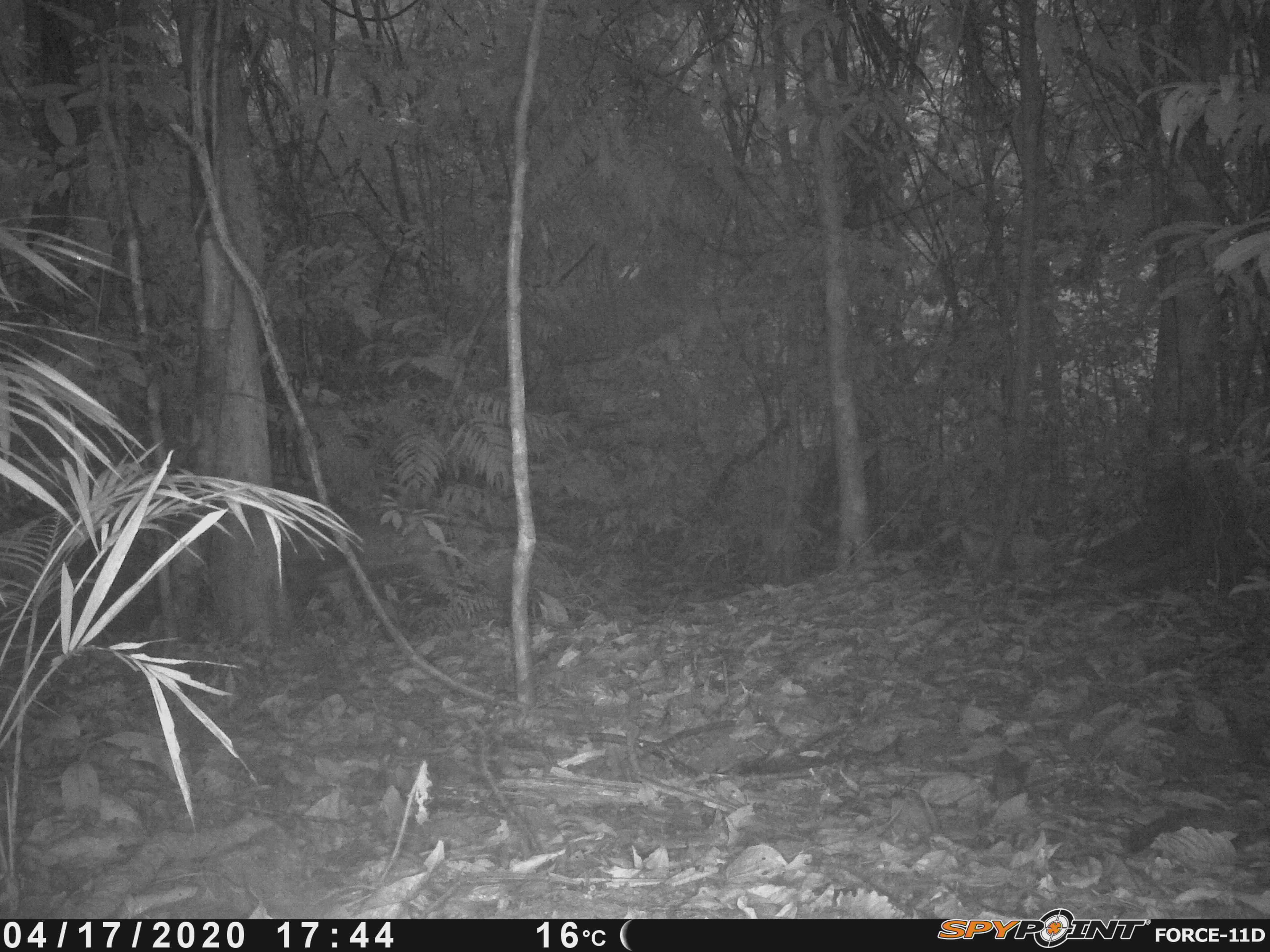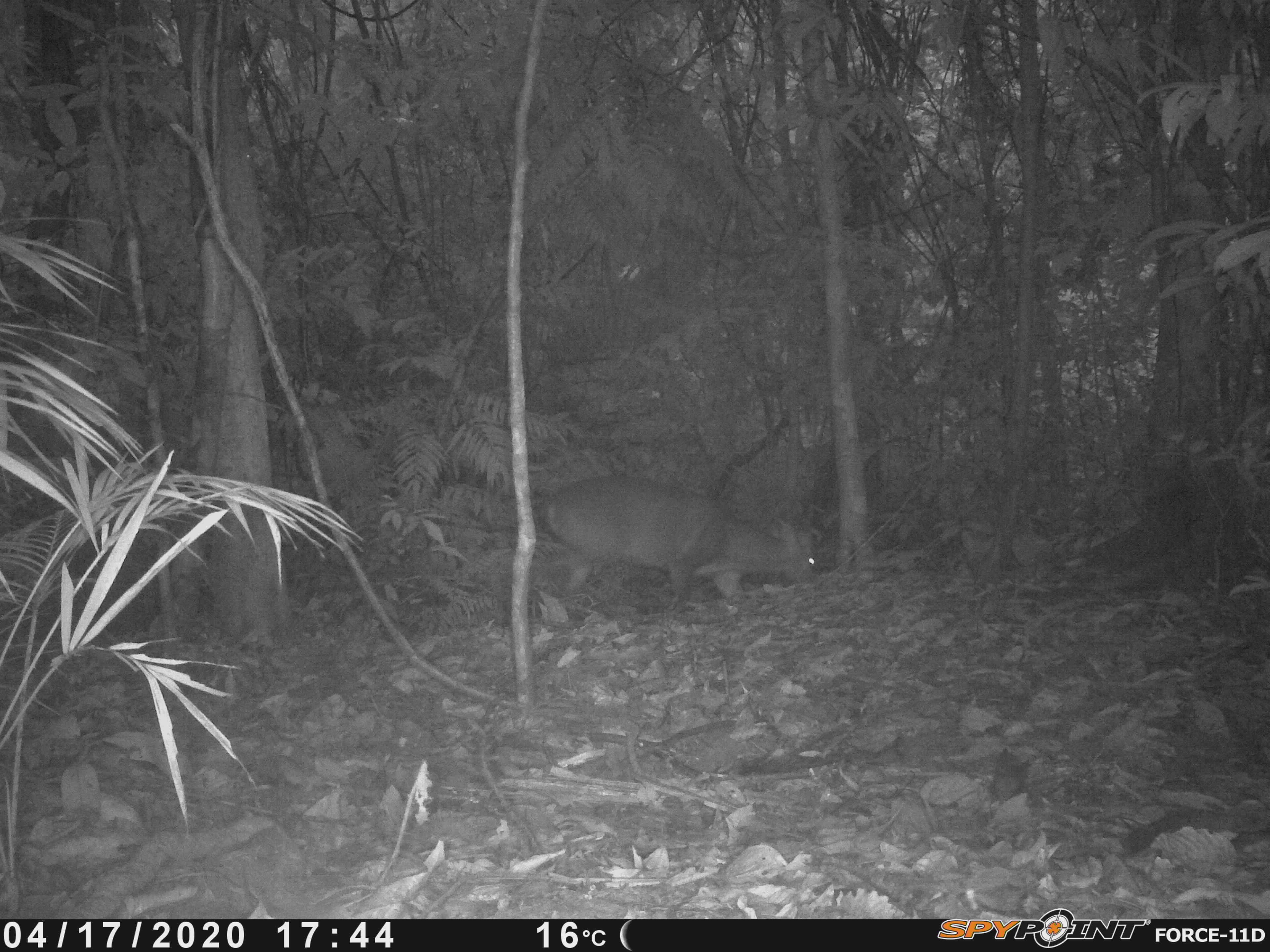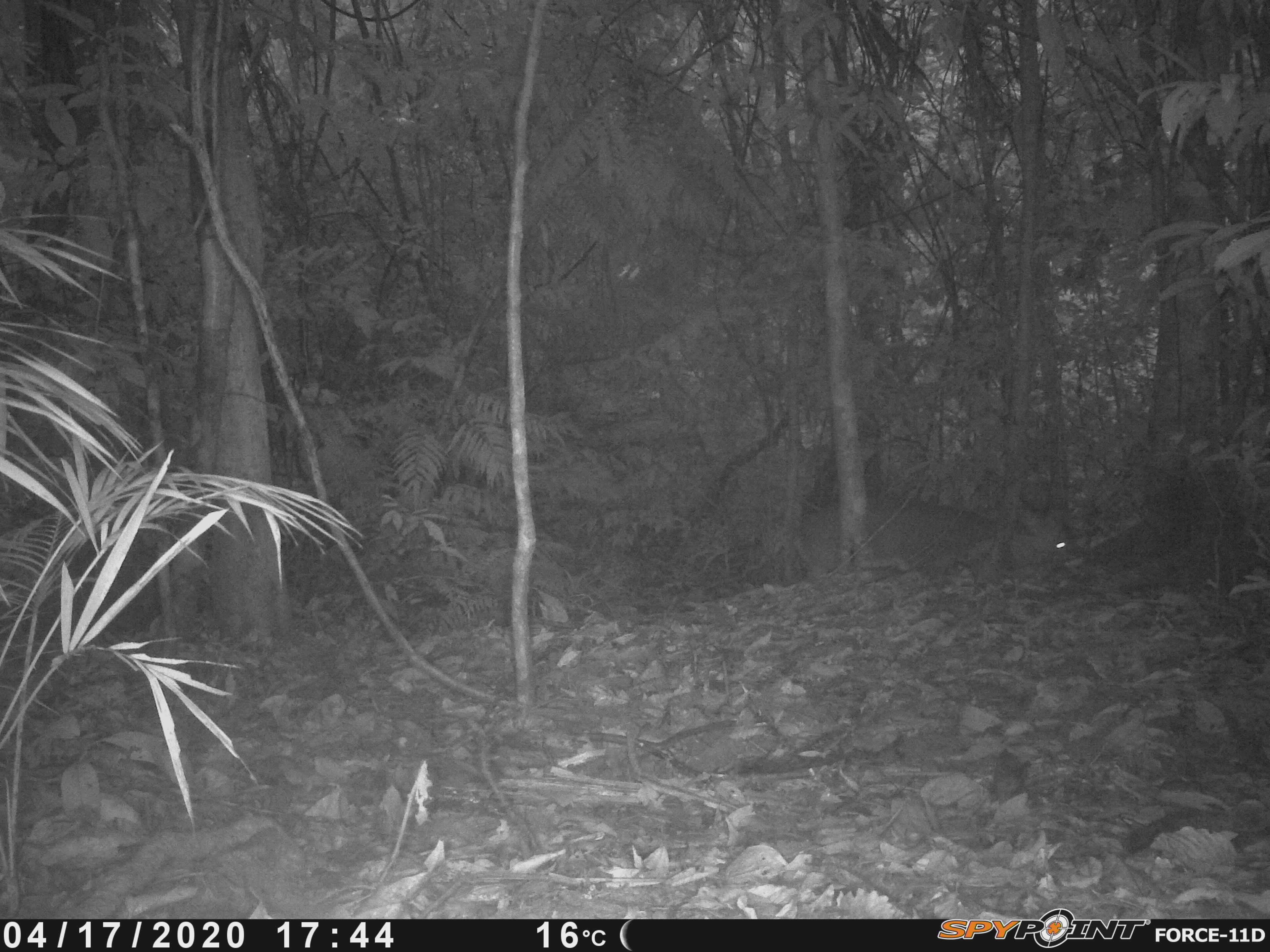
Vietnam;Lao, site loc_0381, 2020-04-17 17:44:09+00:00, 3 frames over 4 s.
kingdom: Animalia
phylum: Chordata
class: Mammalia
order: Artiodactyla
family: Cervidae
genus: Muntiacus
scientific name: Muntiacus vuquangensis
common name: large-antlered muntjac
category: large antlered muntjac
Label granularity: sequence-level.